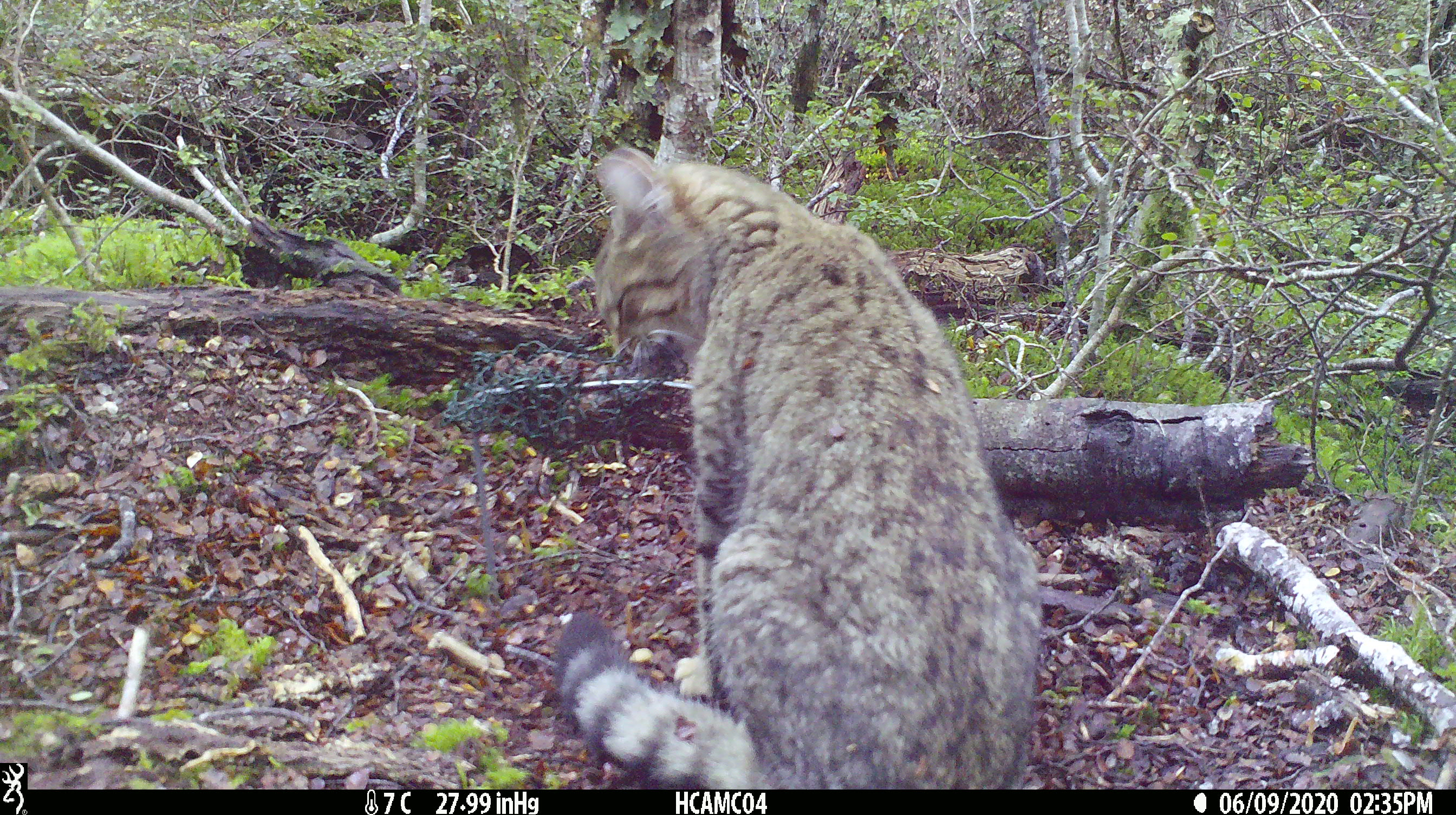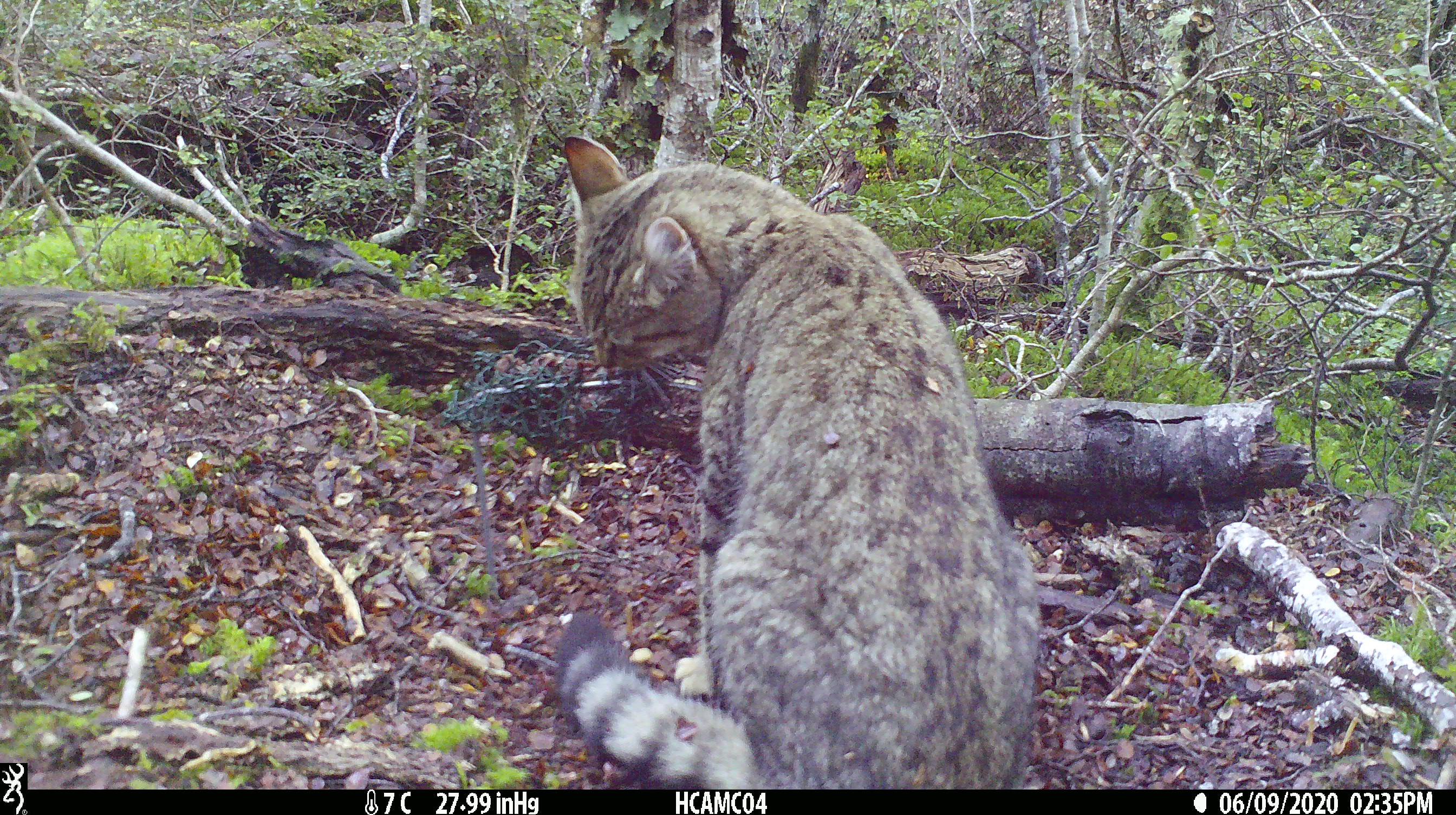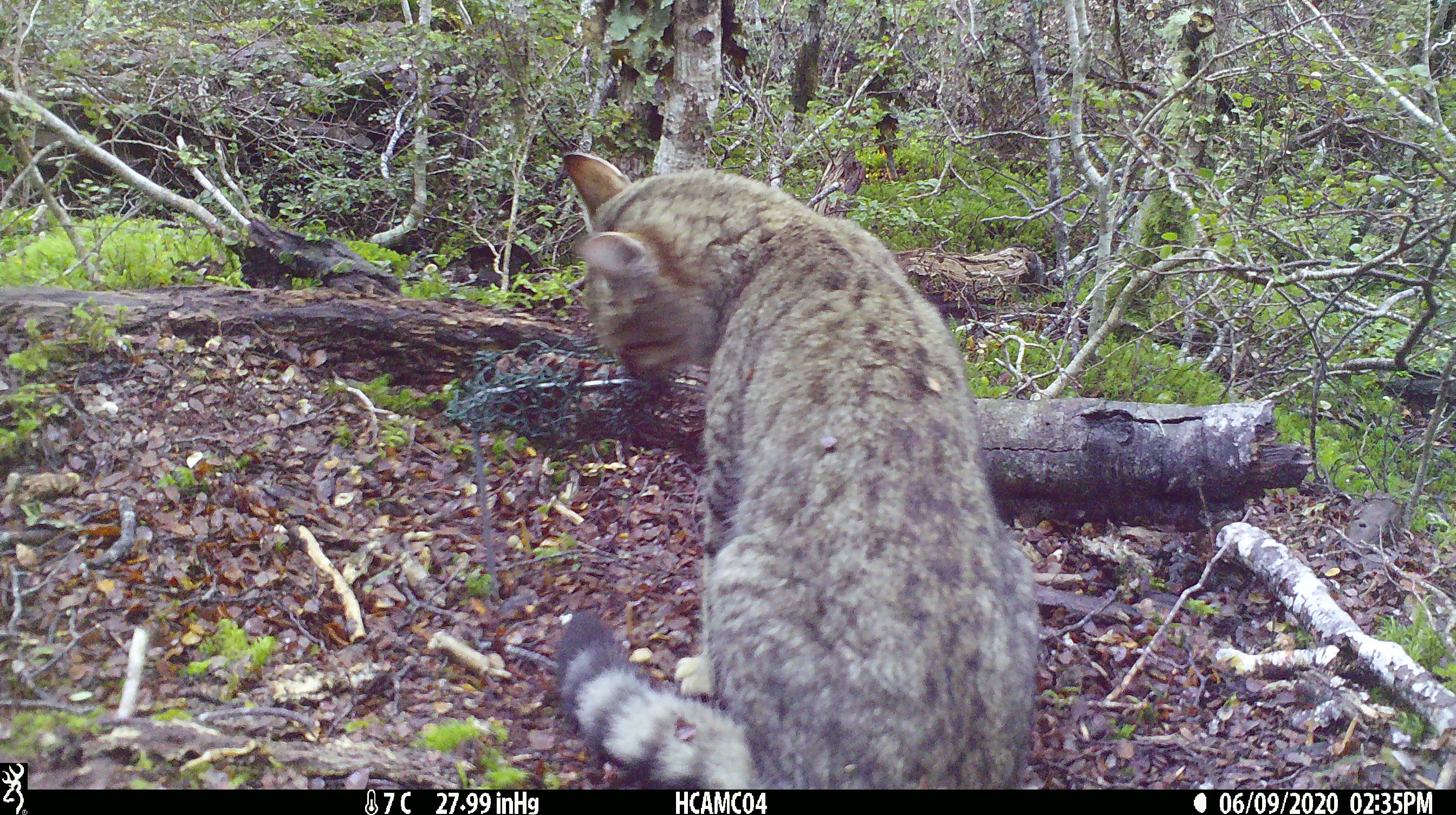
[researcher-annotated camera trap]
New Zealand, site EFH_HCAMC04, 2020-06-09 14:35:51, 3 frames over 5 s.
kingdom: Animalia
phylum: Chordata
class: Mammalia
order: Carnivora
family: Felidae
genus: Felis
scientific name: Felis catus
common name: domestic cat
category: cat